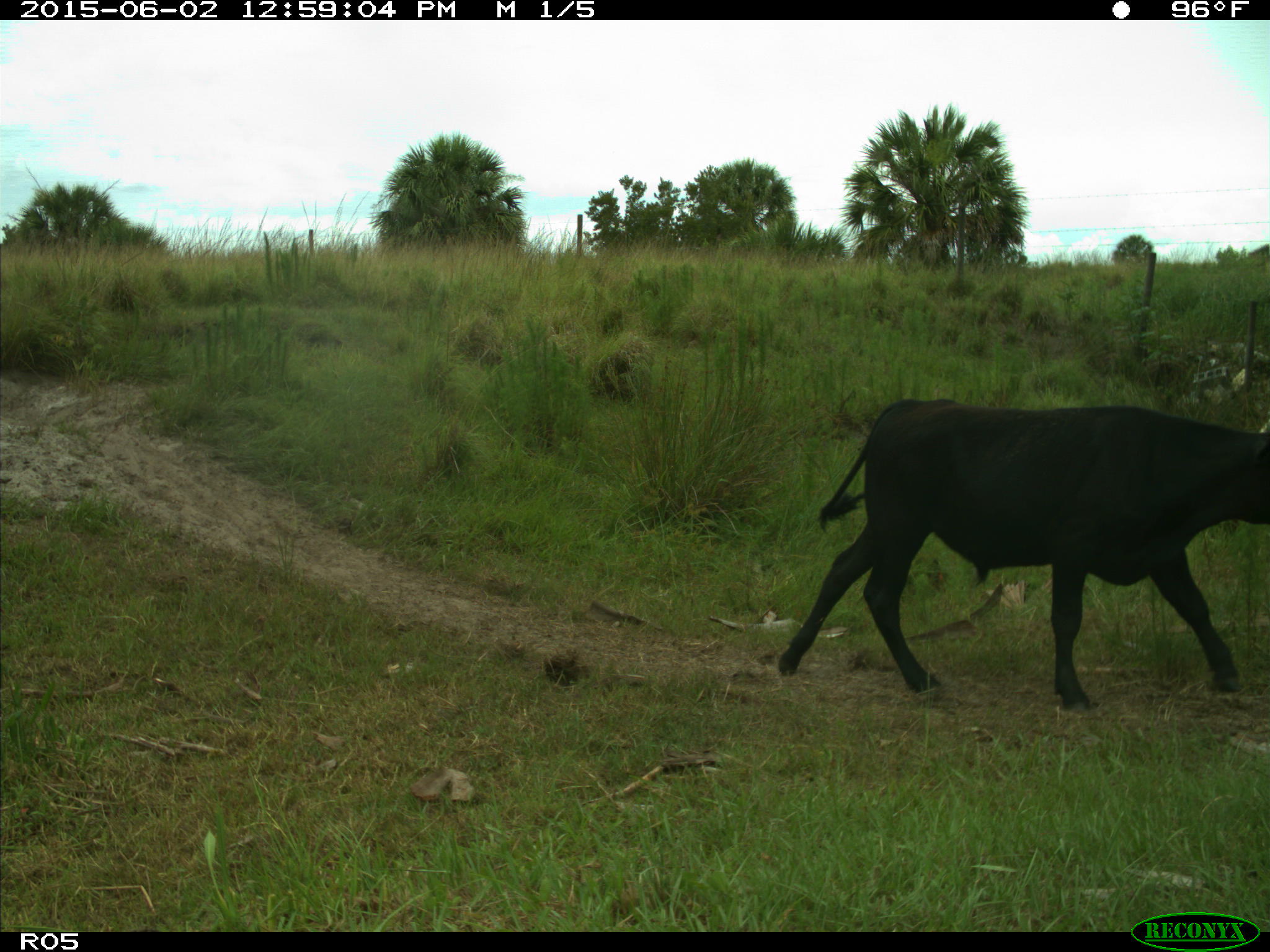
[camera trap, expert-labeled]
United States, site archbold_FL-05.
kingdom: Animalia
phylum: Chordata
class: Mammalia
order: Artiodactyla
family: Bovidae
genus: Bos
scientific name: Bos taurus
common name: domestic cow